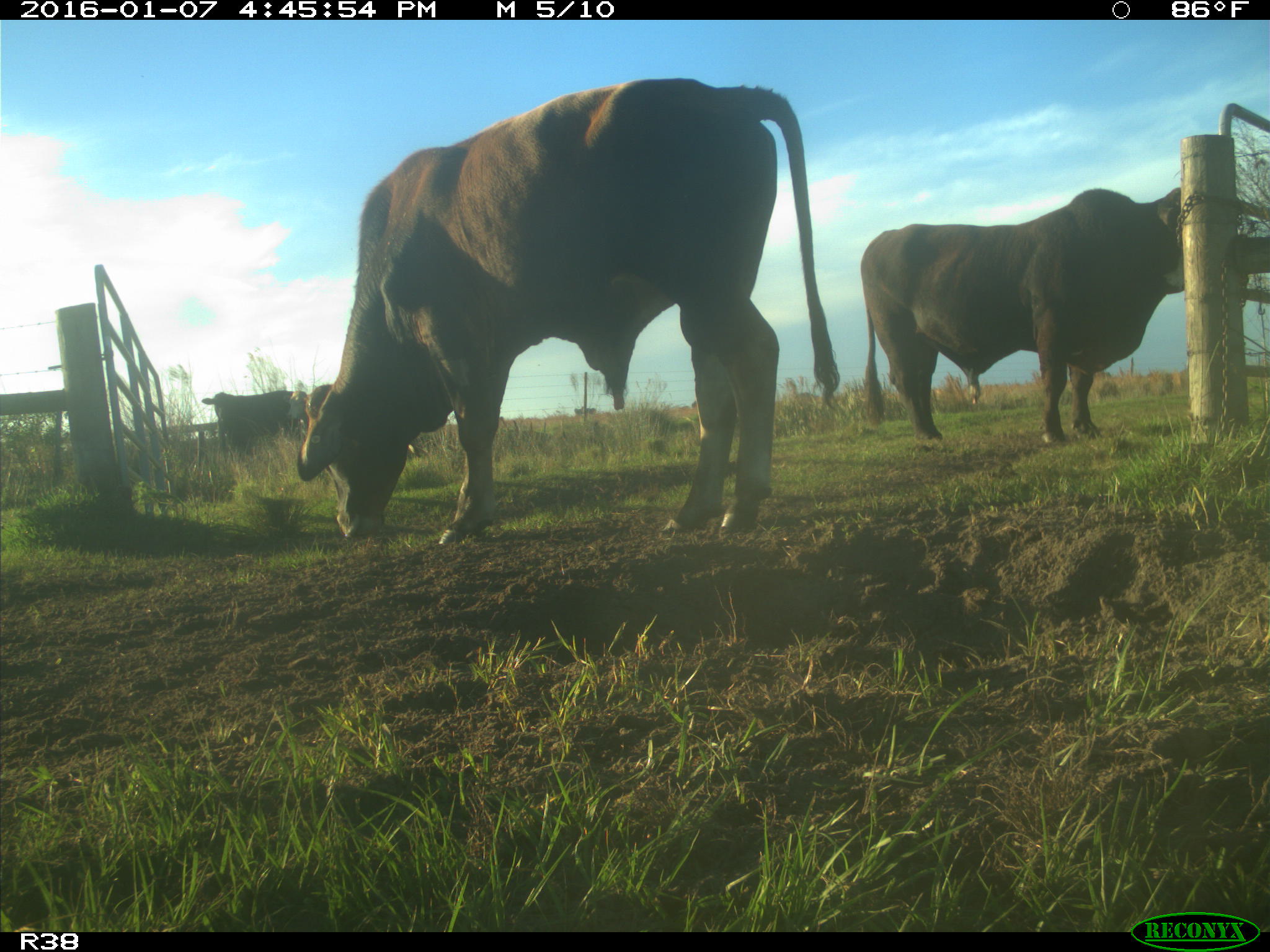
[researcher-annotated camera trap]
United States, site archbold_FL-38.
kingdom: Animalia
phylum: Chordata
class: Mammalia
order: Artiodactyla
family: Bovidae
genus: Bos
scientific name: Bos taurus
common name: domestic cow